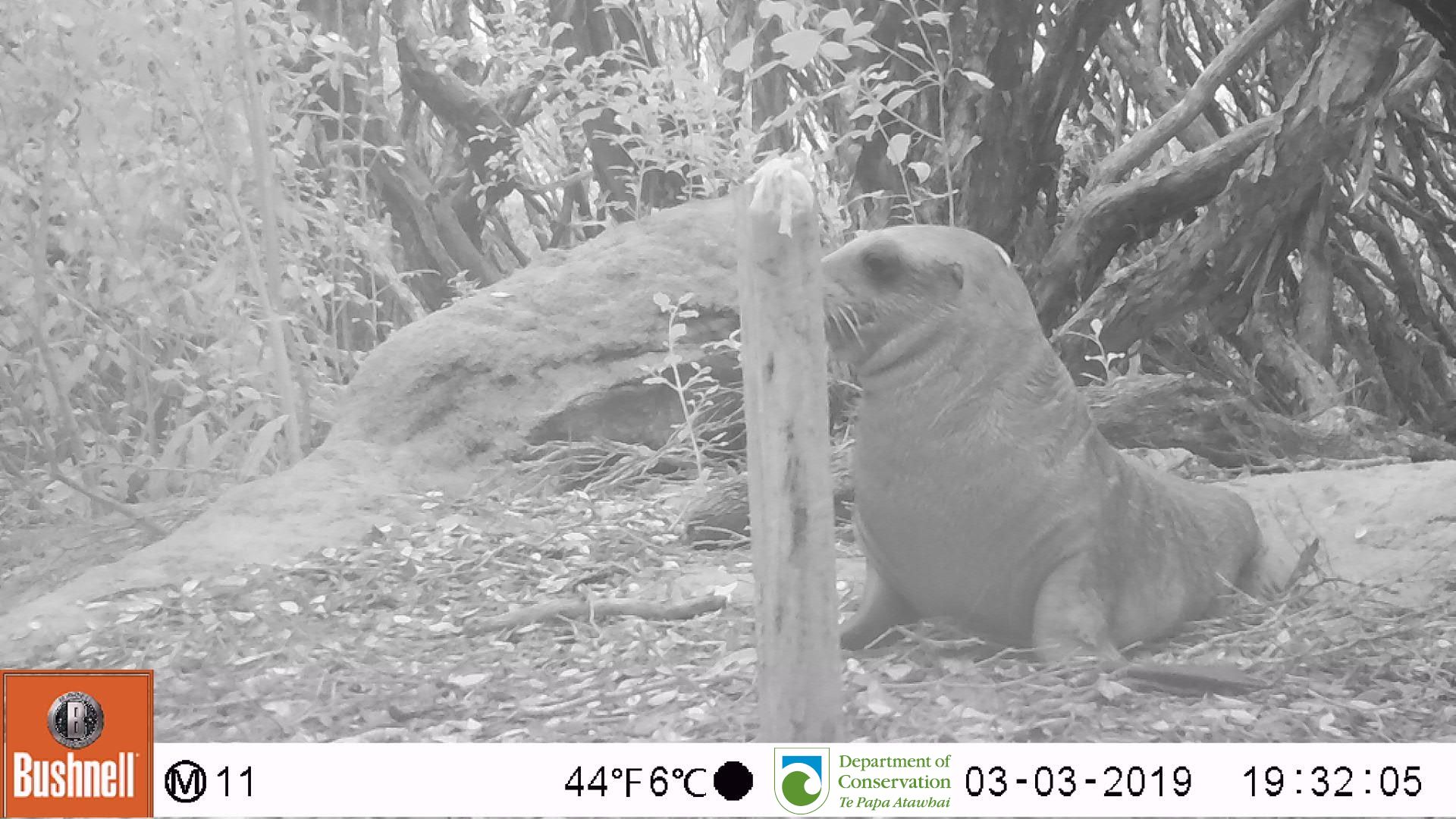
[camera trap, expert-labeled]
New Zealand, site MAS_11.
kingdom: Animalia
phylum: Chordata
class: Mammalia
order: Carnivora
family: Otariidae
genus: Phocarctos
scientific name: Phocarctos hookeri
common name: new zealand sea lion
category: sealion